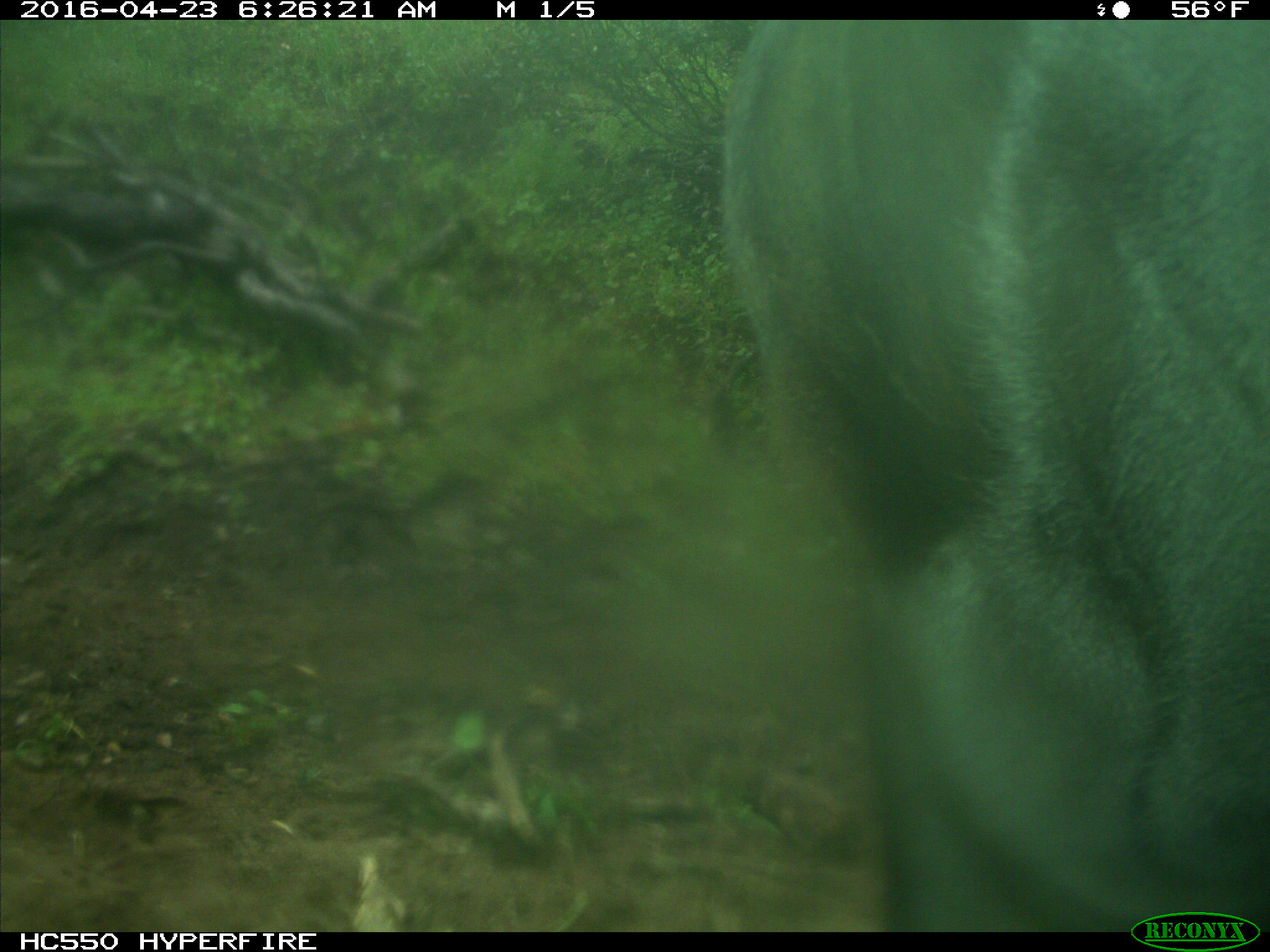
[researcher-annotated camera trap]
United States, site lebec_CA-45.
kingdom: Animalia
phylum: Chordata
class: Mammalia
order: Artiodactyla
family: Bovidae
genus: Bos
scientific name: Bos taurus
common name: domestic cow